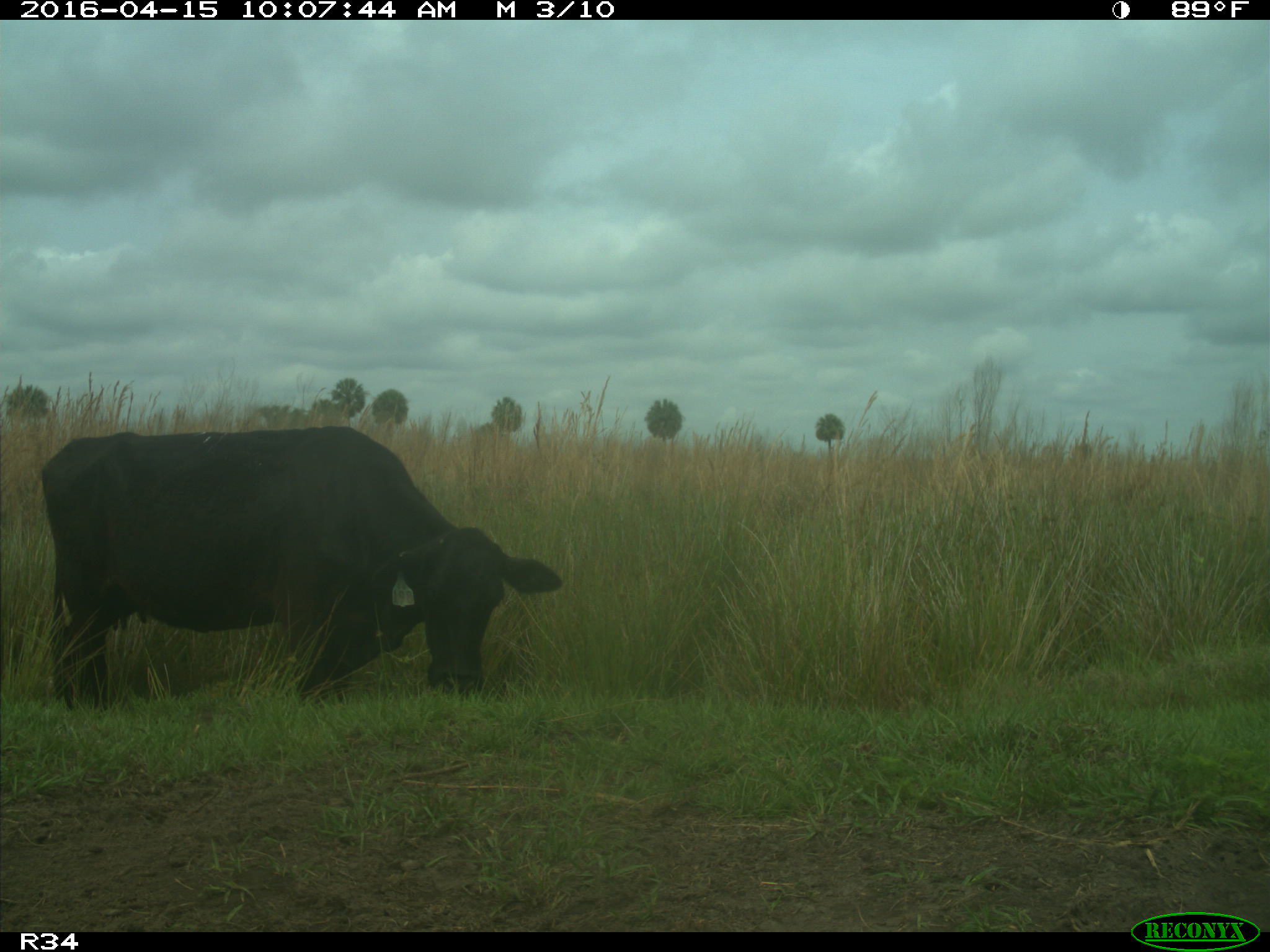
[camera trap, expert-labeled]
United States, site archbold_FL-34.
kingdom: Animalia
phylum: Chordata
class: Mammalia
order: Artiodactyla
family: Bovidae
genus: Bos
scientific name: Bos taurus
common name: domestic cow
Bos taurus (domestic cow).